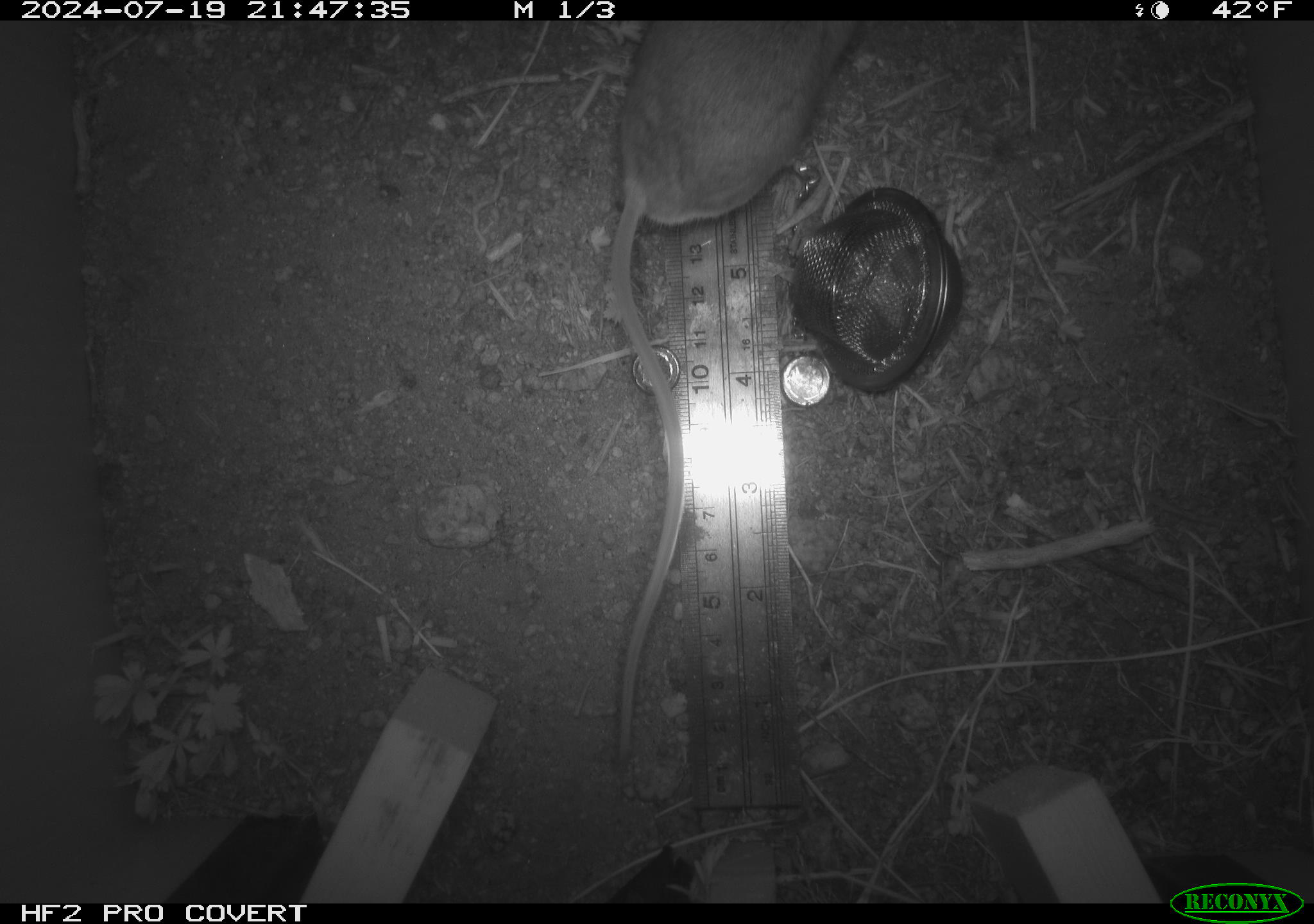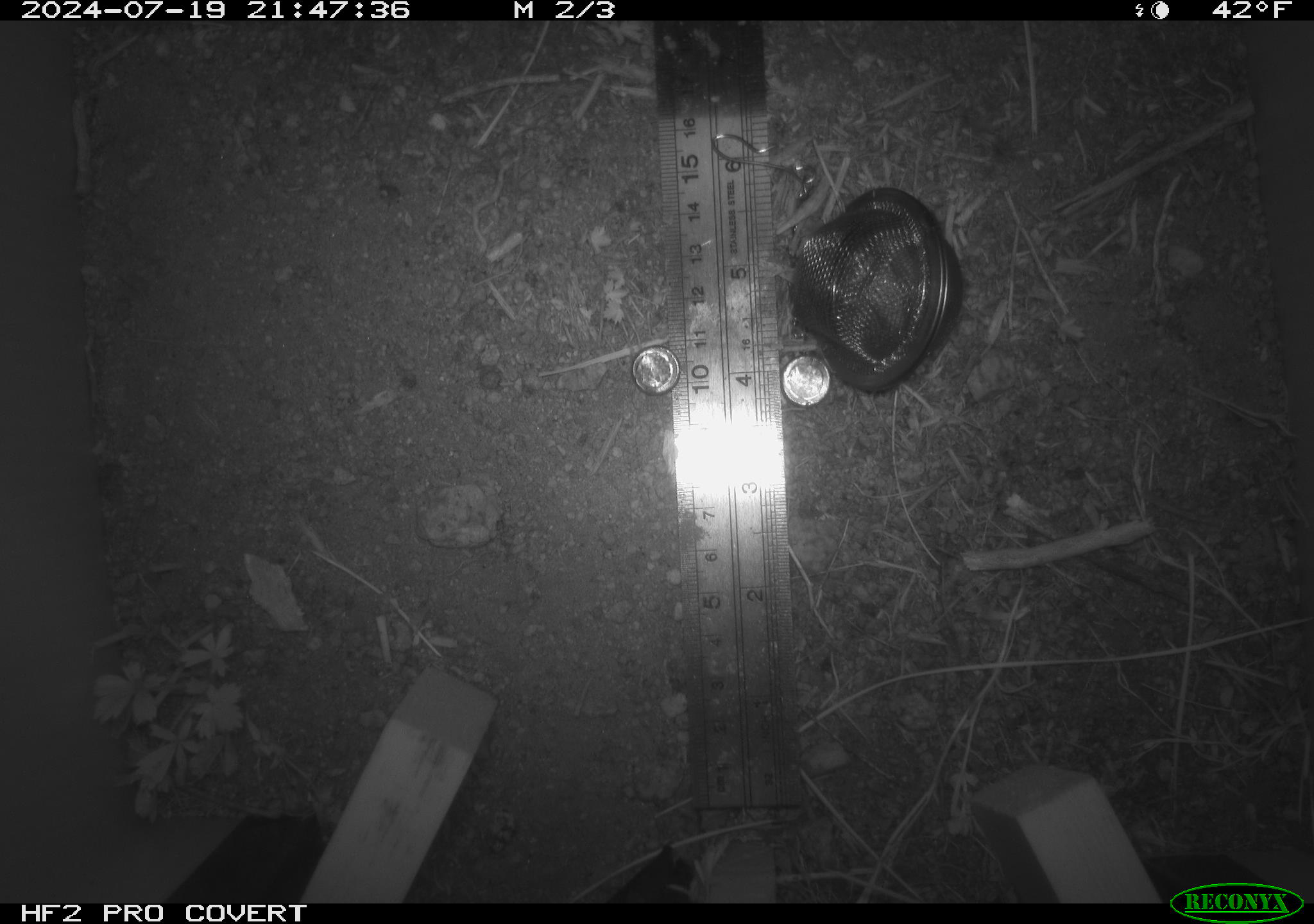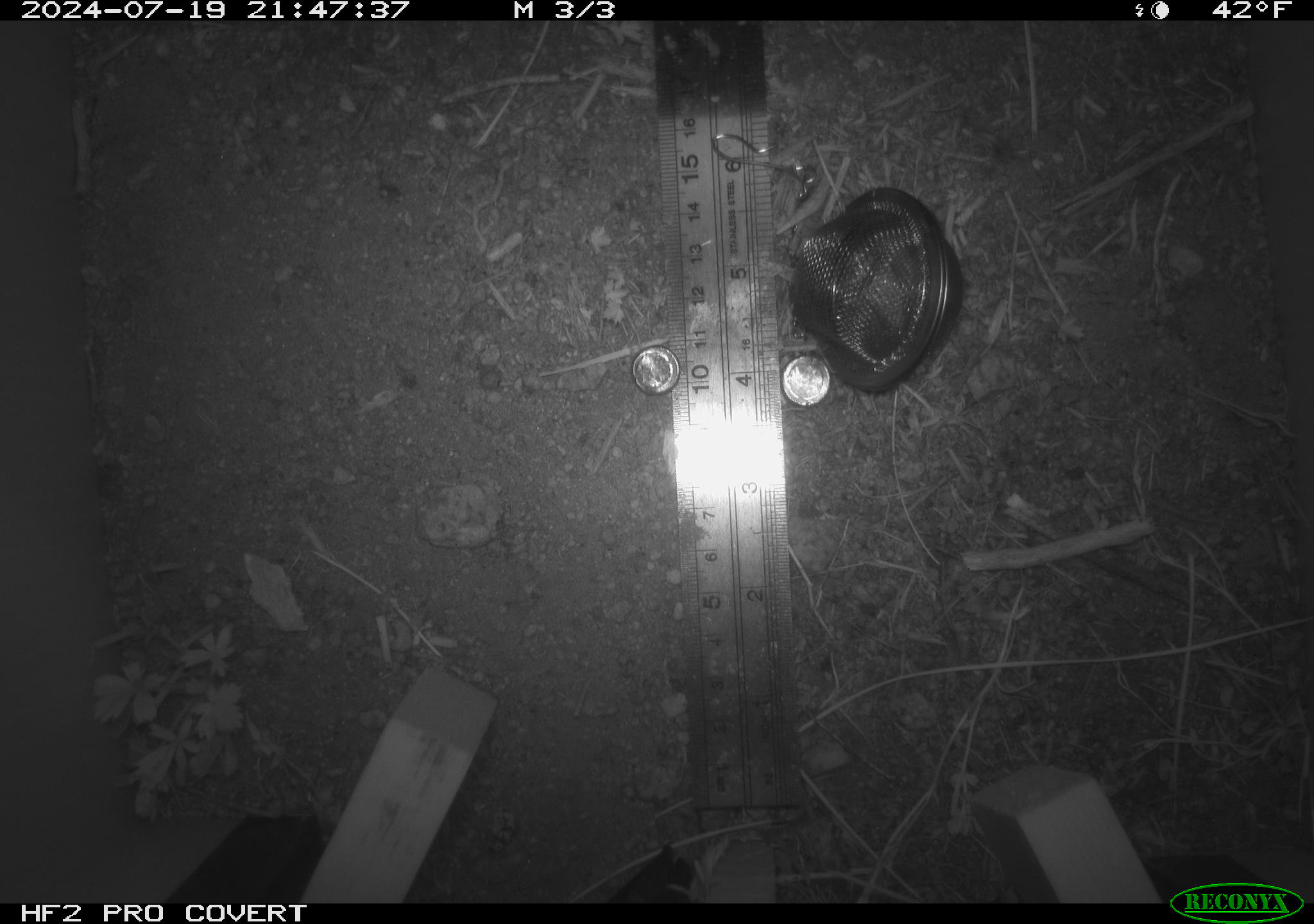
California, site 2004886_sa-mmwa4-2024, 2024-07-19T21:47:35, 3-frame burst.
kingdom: Animalia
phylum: Chordata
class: Mammalia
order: Rodentia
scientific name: Rodentia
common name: mouse species